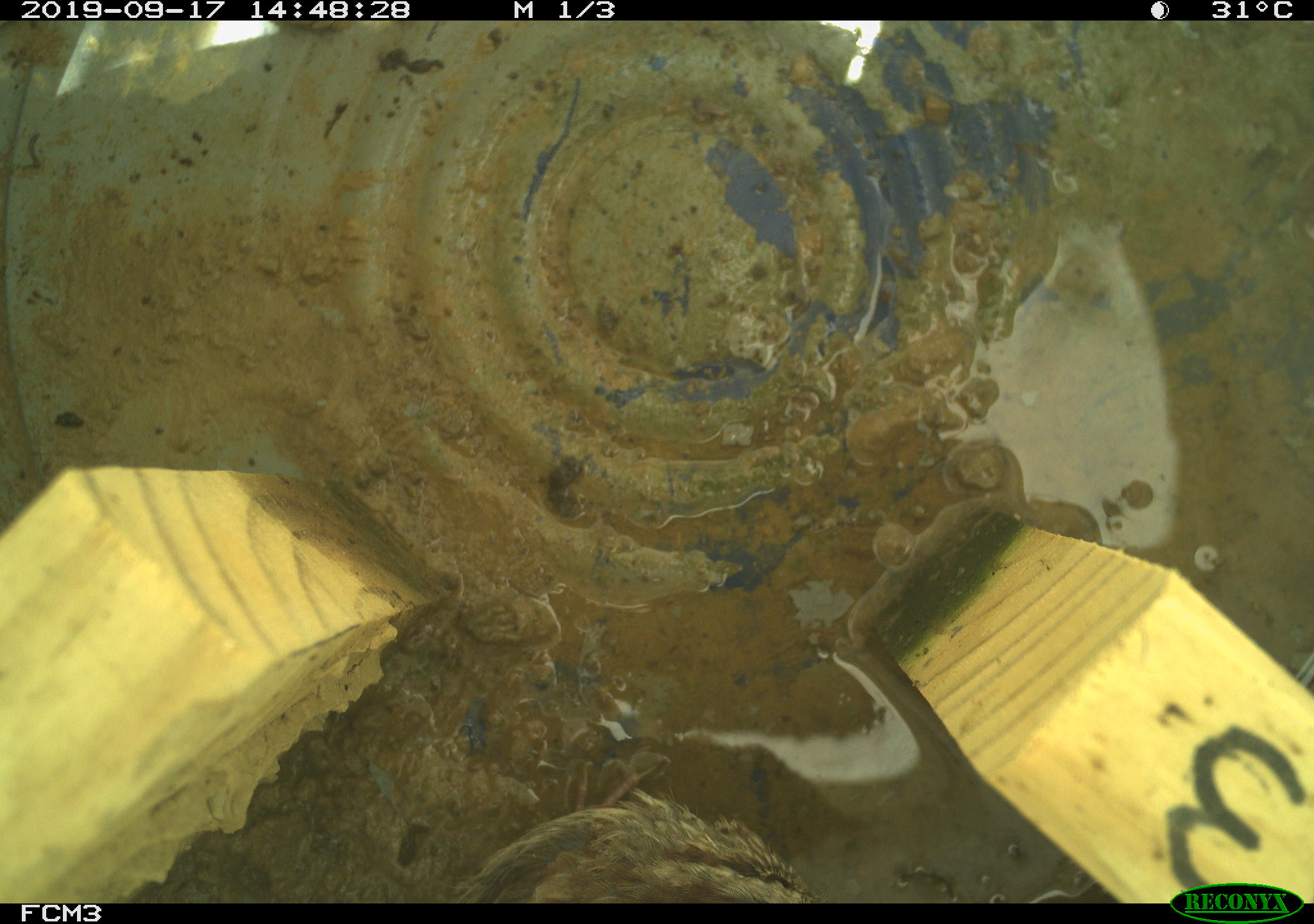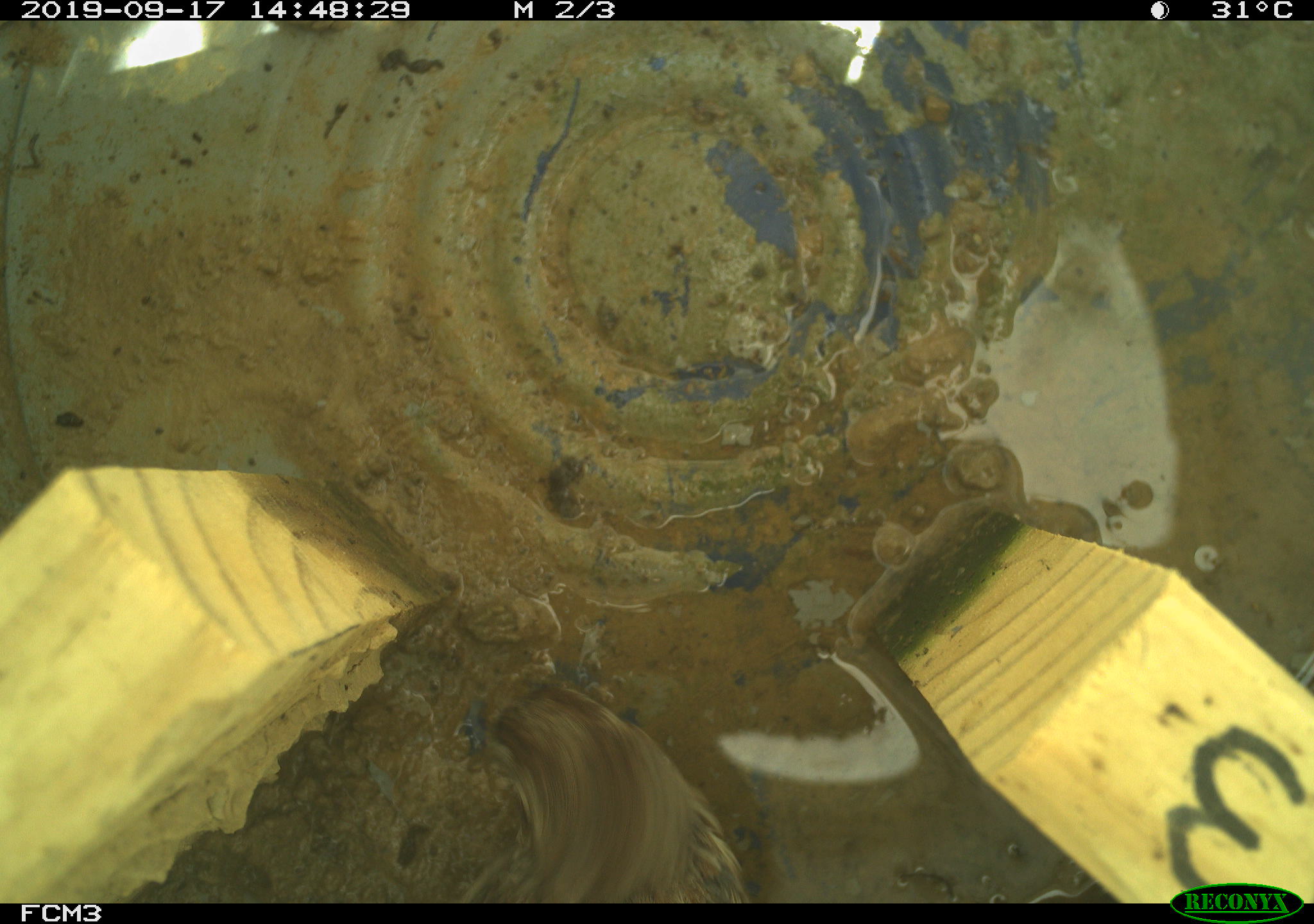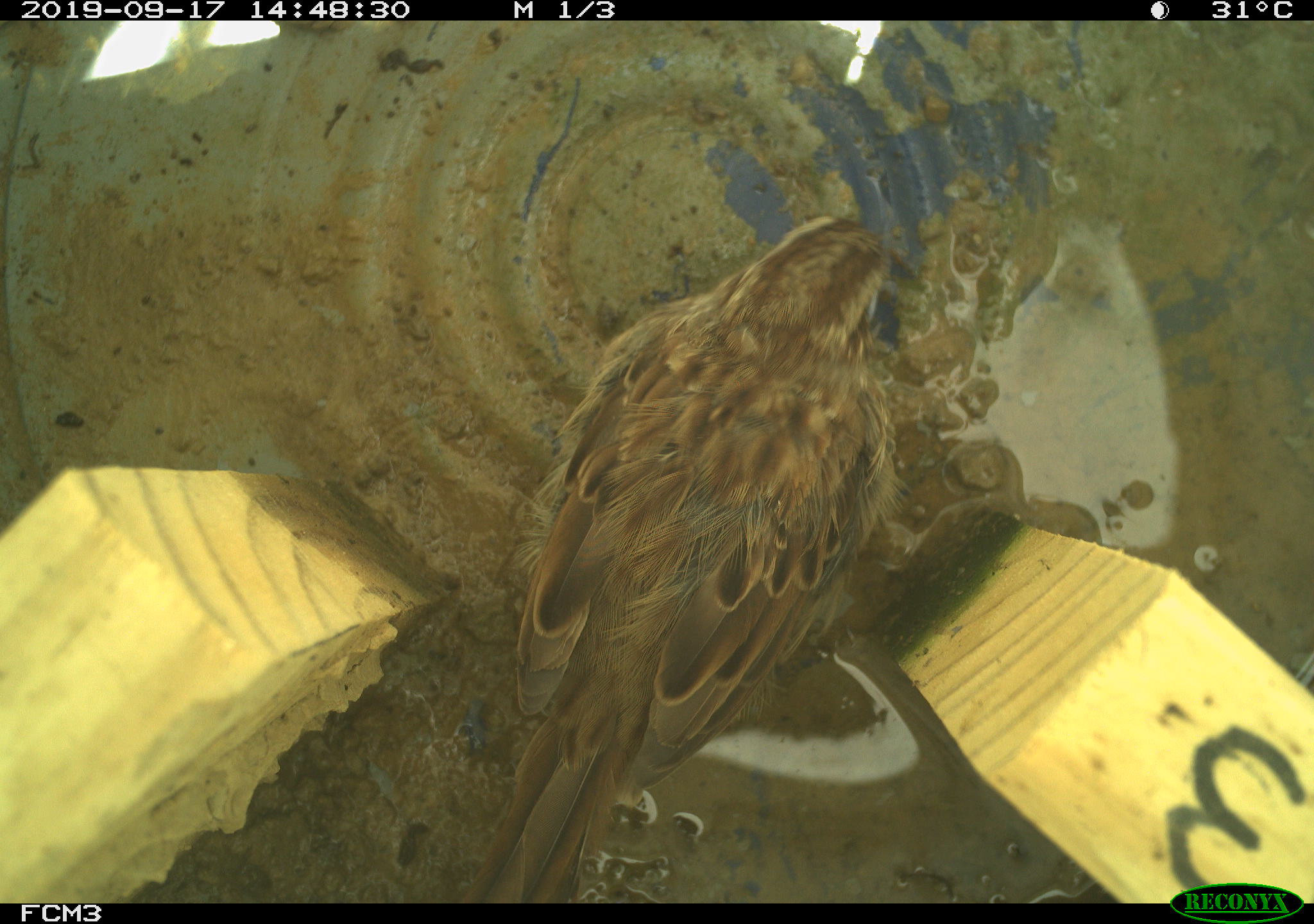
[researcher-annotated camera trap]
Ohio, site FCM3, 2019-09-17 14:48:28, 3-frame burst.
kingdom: Animalia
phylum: Chordata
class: Aves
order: Passeriformes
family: Passerellidae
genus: Melospiza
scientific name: Melospiza melodia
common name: song sparrow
Song sparrow (Melospiza melodia).